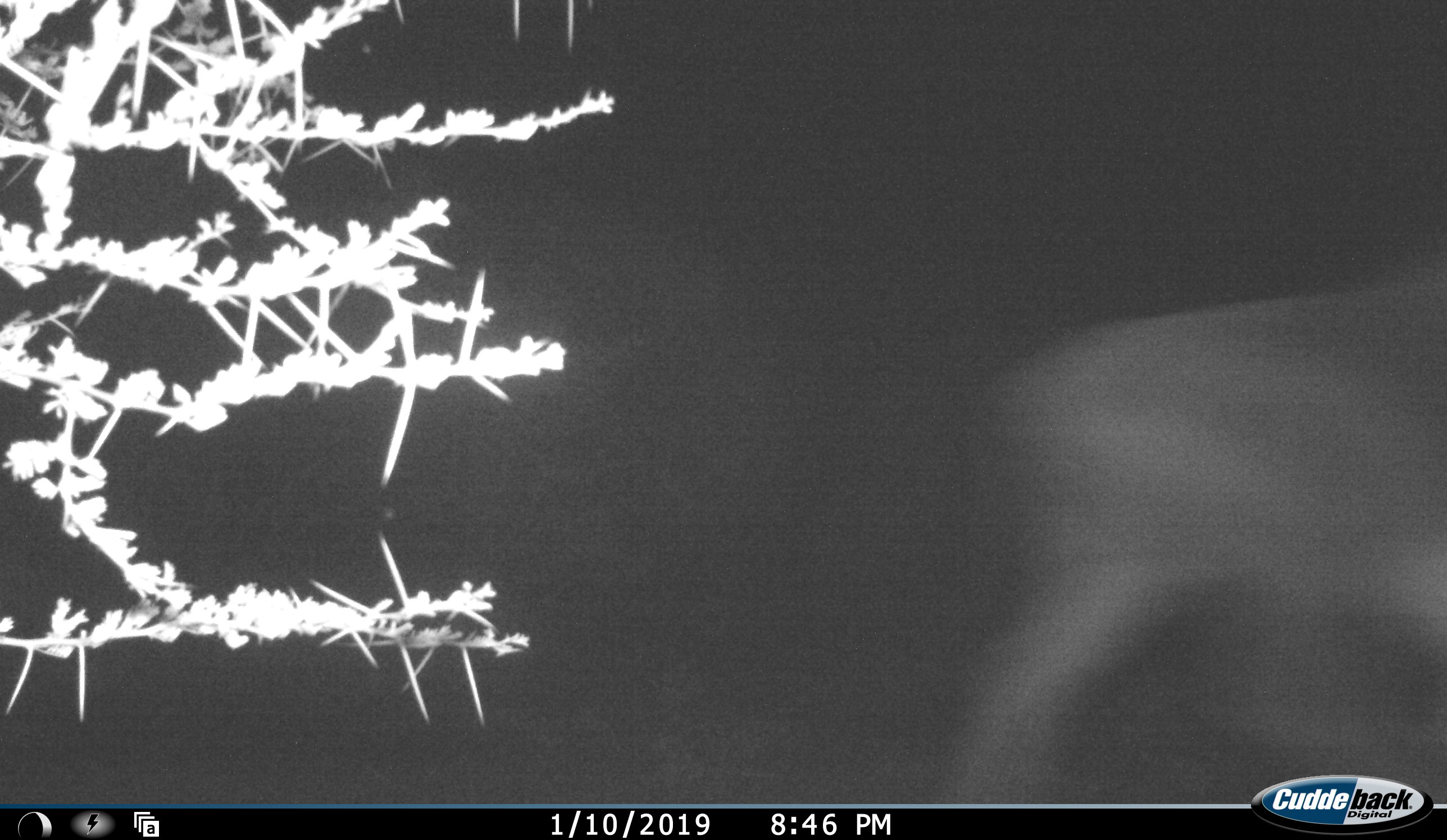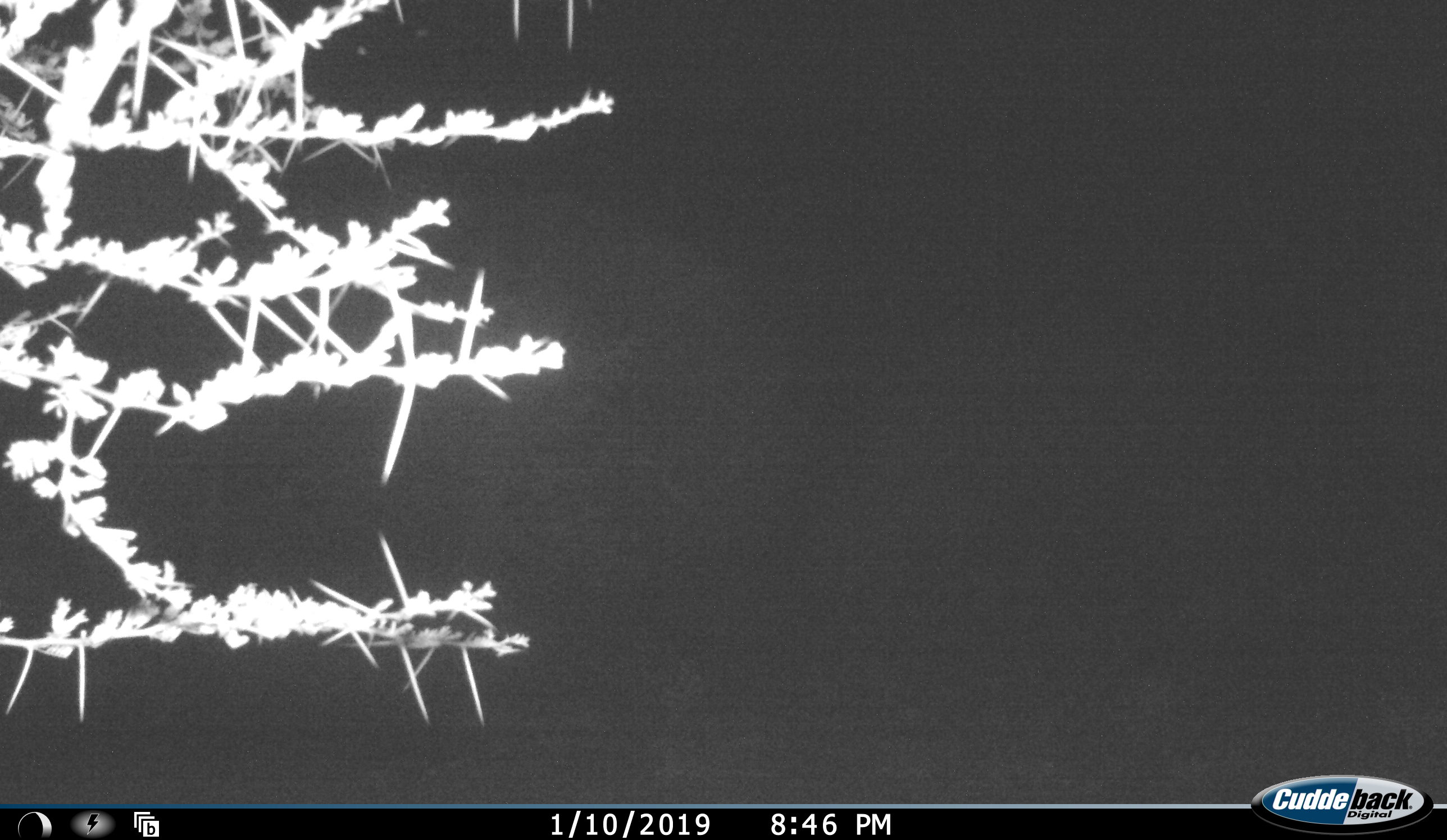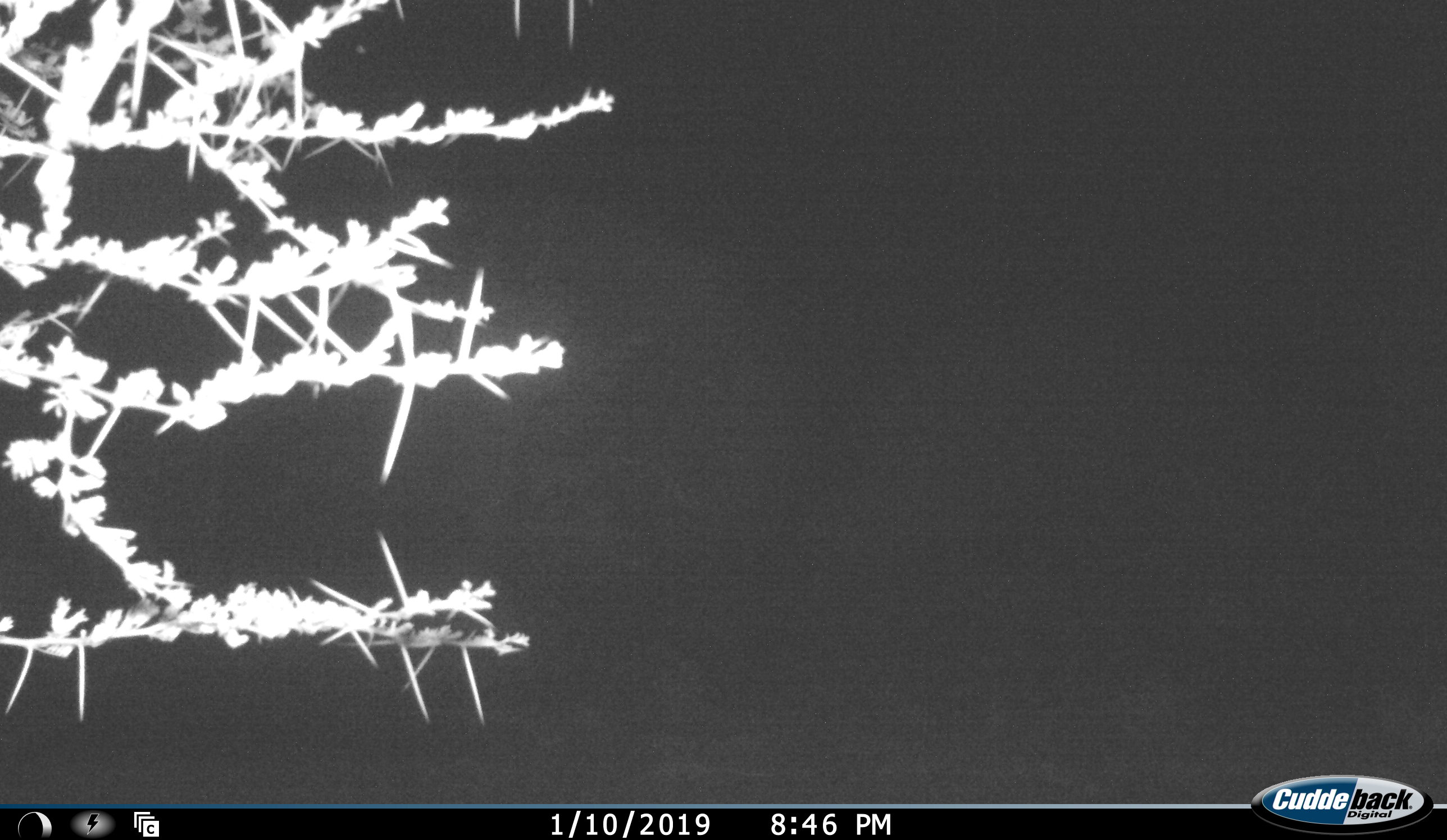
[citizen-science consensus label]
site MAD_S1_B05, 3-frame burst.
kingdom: Animalia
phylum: Chordata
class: Mammalia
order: Artiodactyla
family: Bovidae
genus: Aepyceros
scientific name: Aepyceros melampus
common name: impala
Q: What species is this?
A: Impala (Aepyceros melampus).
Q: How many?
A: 1.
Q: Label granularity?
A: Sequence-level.